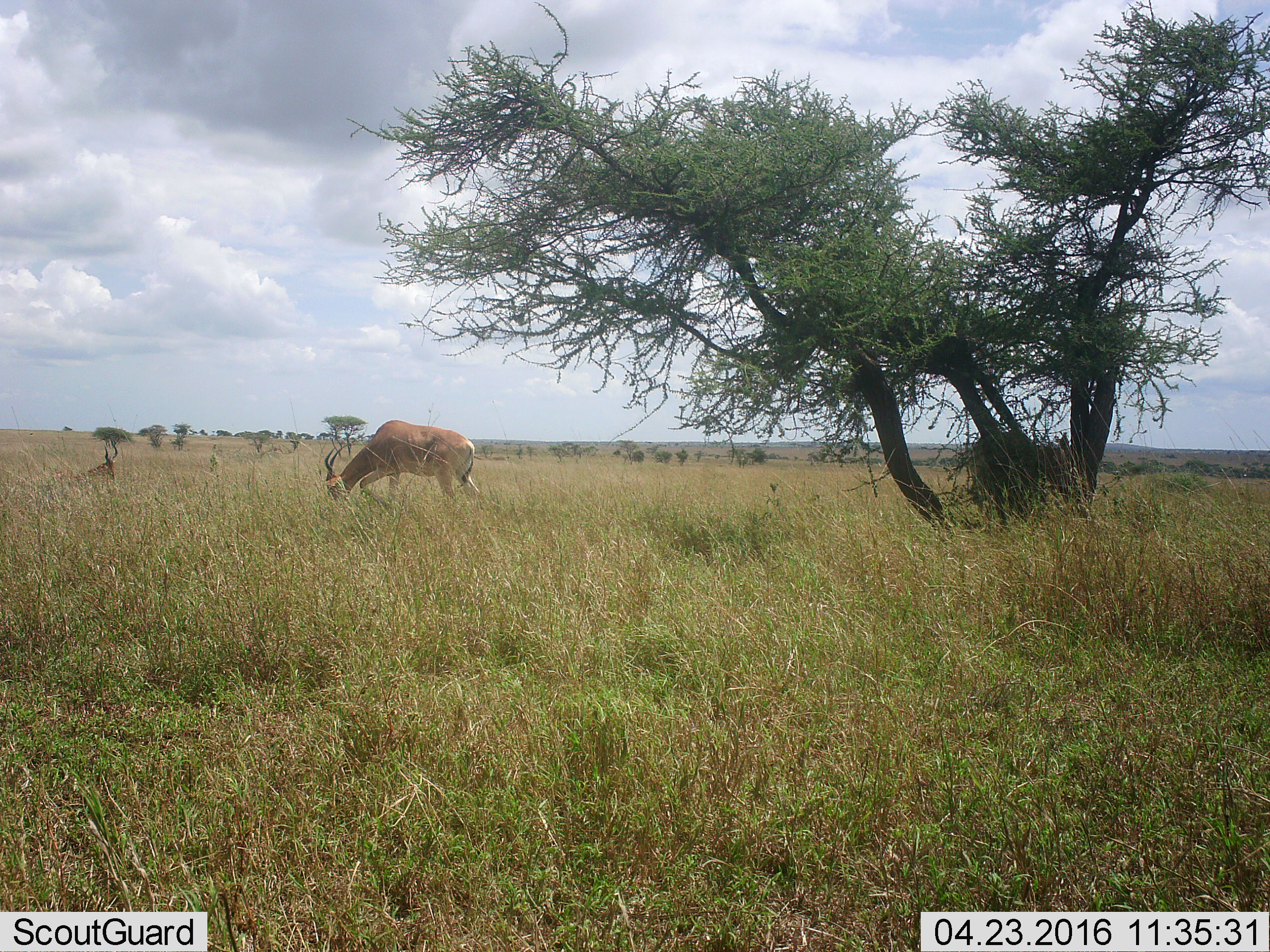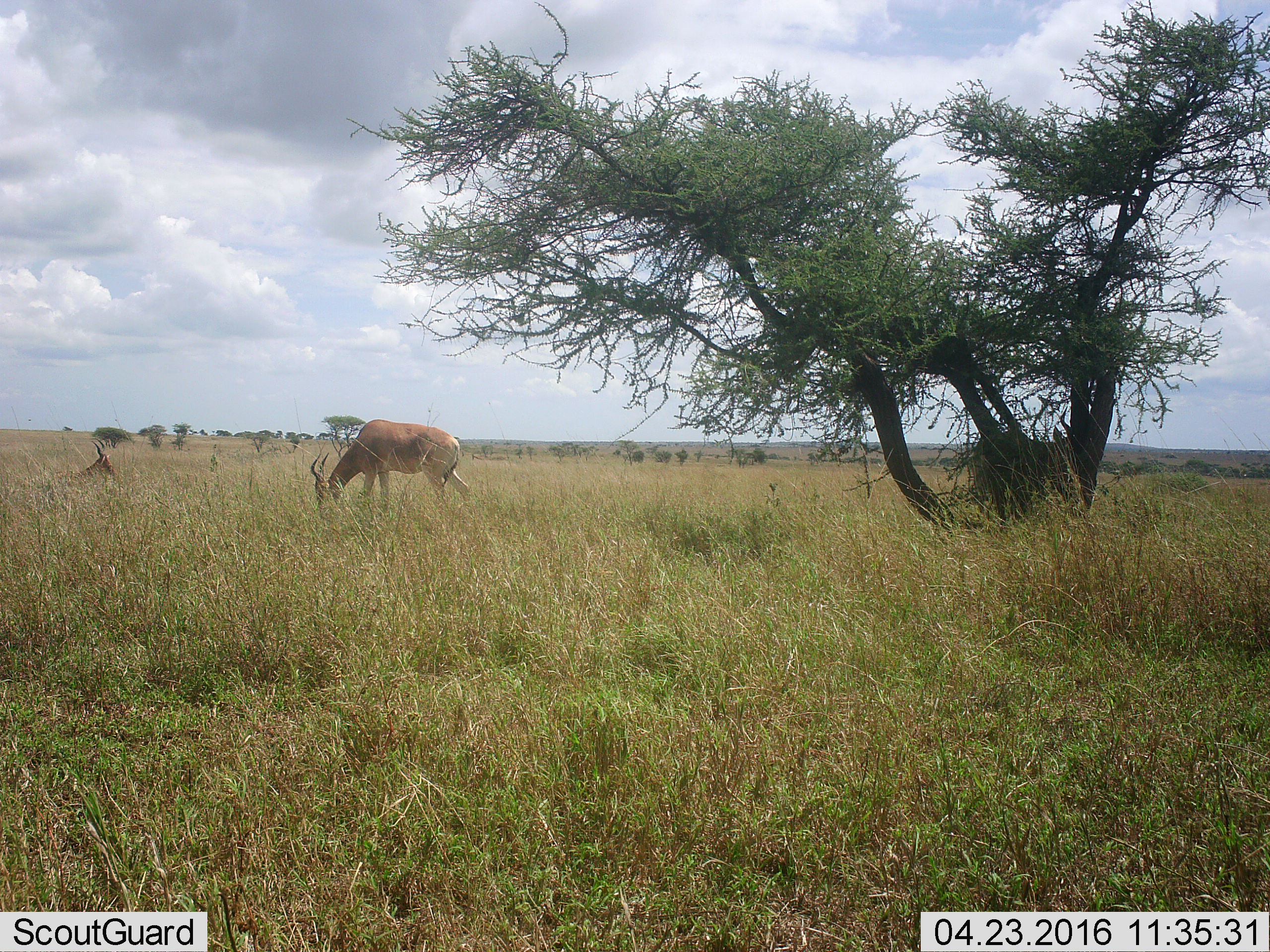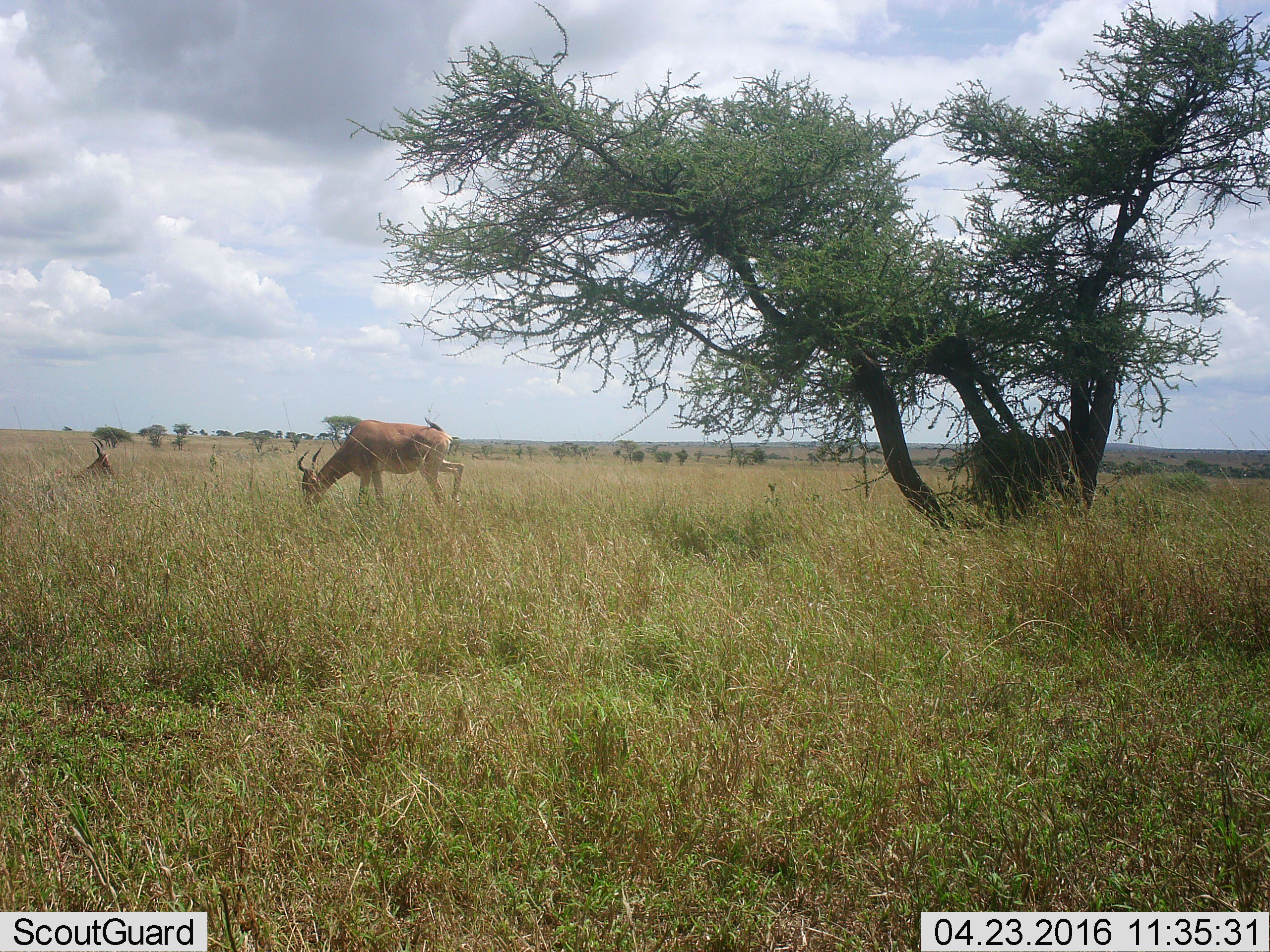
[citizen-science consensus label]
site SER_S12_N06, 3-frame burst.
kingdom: Animalia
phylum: Chordata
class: Mammalia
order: Artiodactyla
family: Bovidae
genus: Alcelaphus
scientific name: Alcelaphus buselaphus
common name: hartebeest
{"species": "hartebeest (Alcelaphus buselaphus)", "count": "3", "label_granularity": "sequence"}